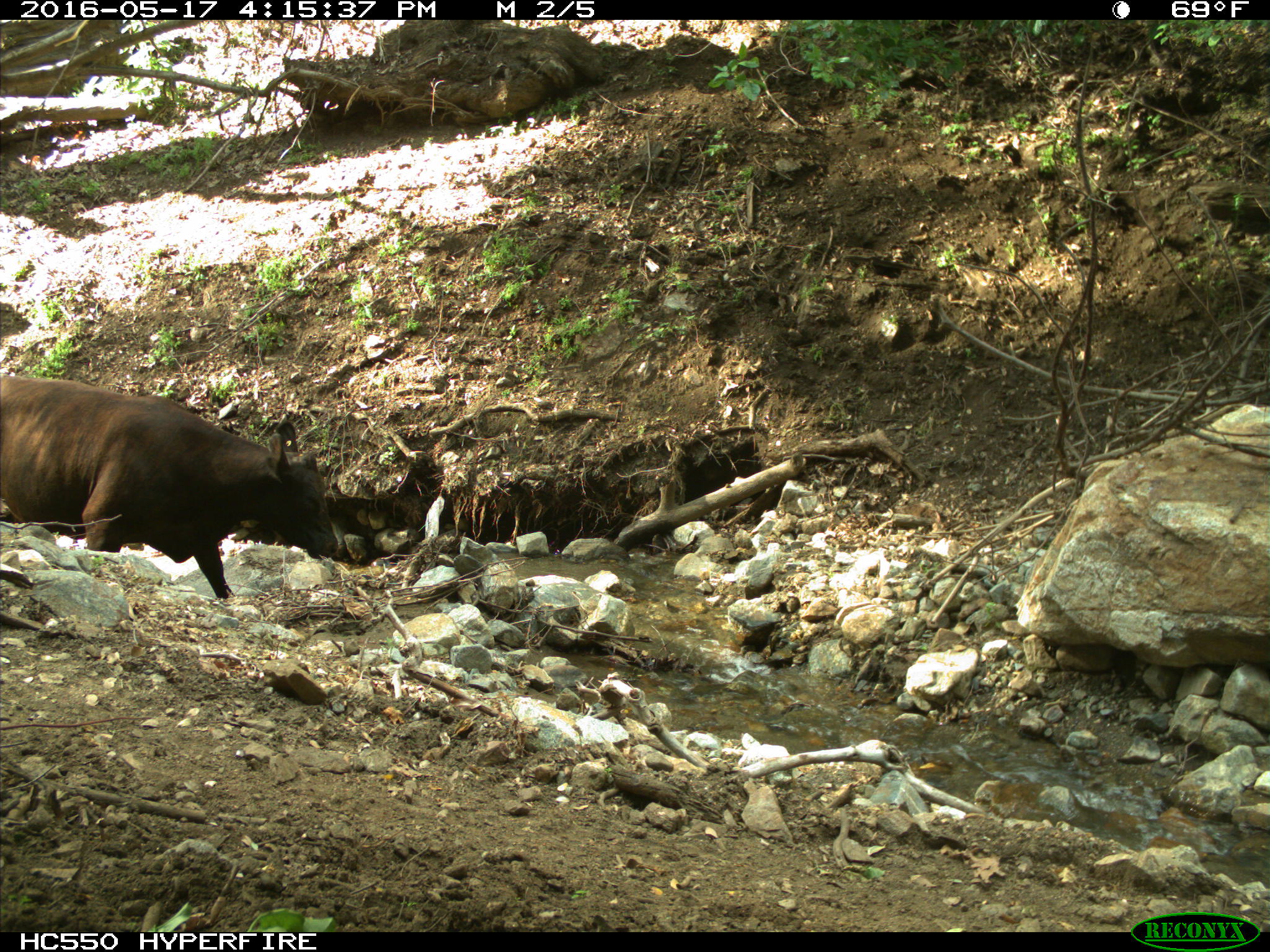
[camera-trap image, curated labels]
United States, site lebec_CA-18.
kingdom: Animalia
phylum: Chordata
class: Mammalia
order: Artiodactyla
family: Bovidae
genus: Bos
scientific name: Bos taurus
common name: domestic cow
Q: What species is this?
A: Bos taurus (domestic cow).